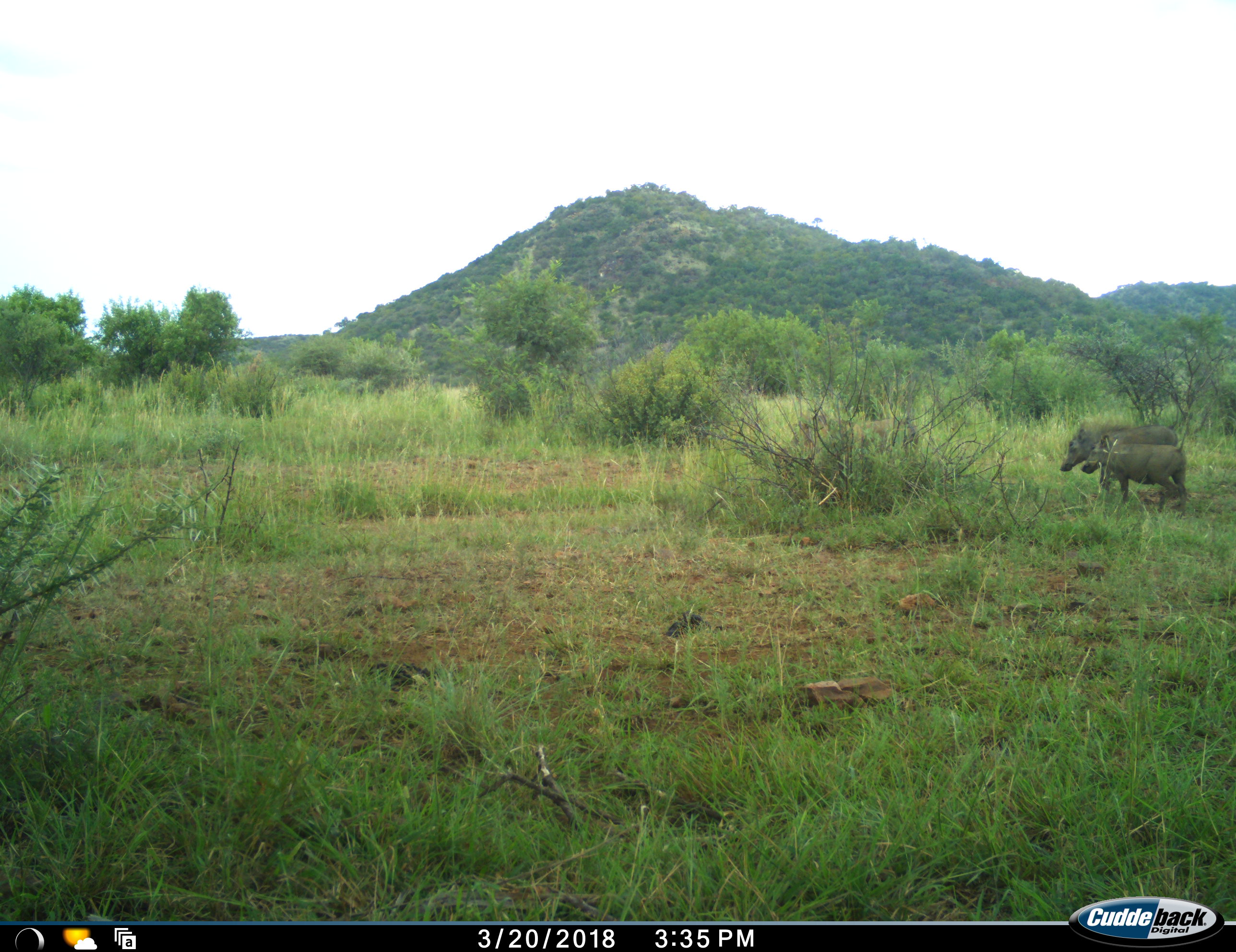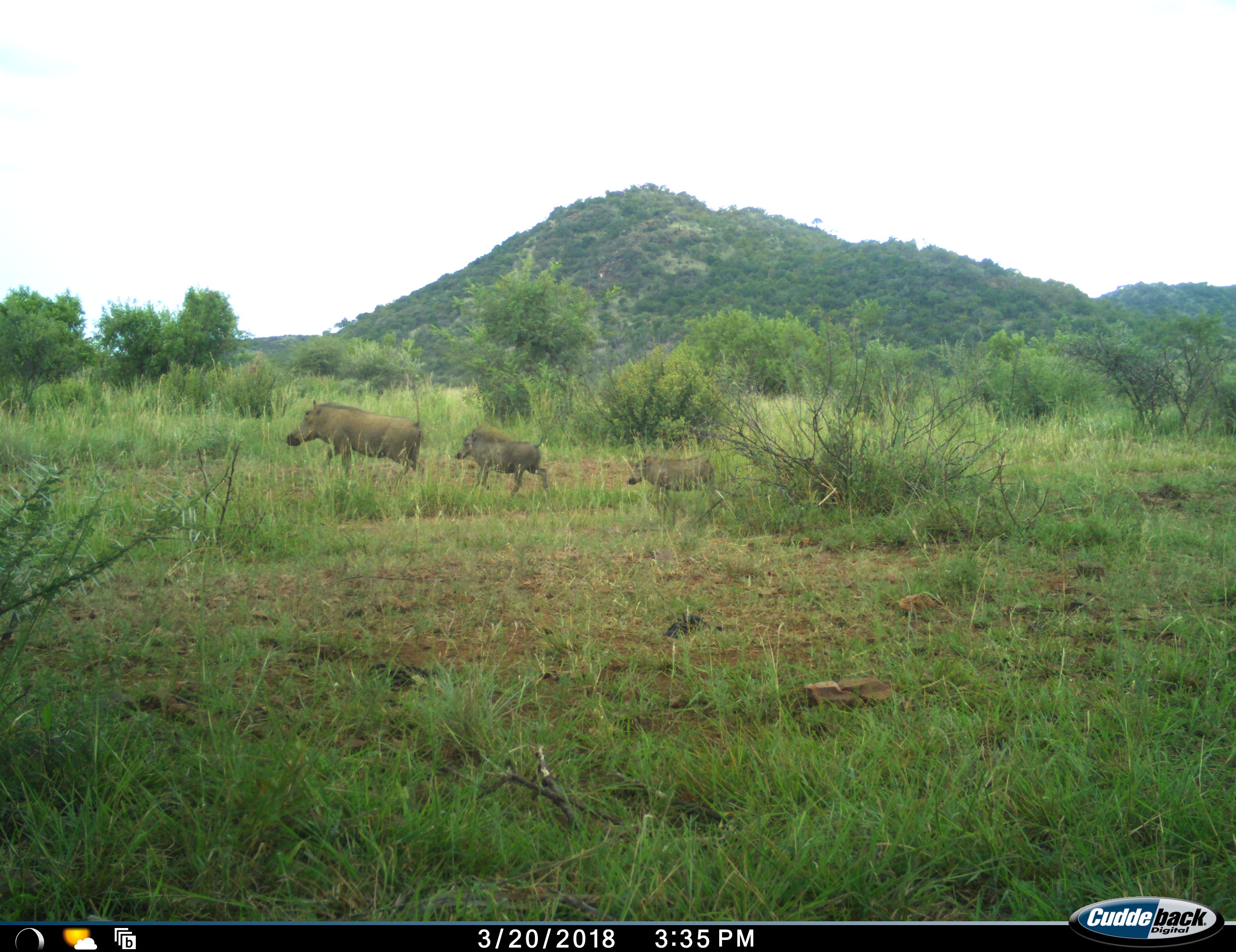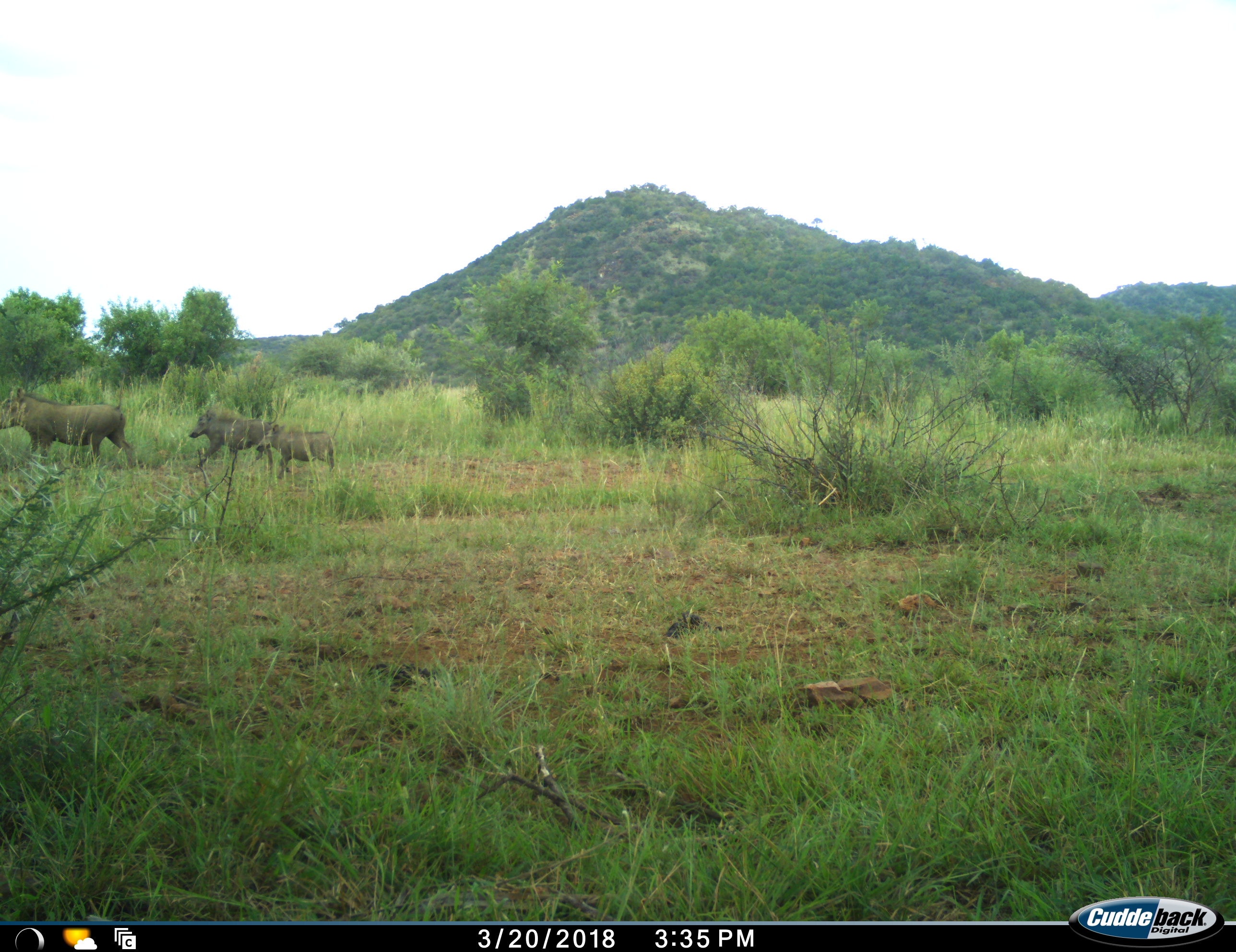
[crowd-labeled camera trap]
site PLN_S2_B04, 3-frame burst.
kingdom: Animalia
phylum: Chordata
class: Mammalia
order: Artiodactyla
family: Suidae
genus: Phacochoerus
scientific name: Phacochoerus africanus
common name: warthog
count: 3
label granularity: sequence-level